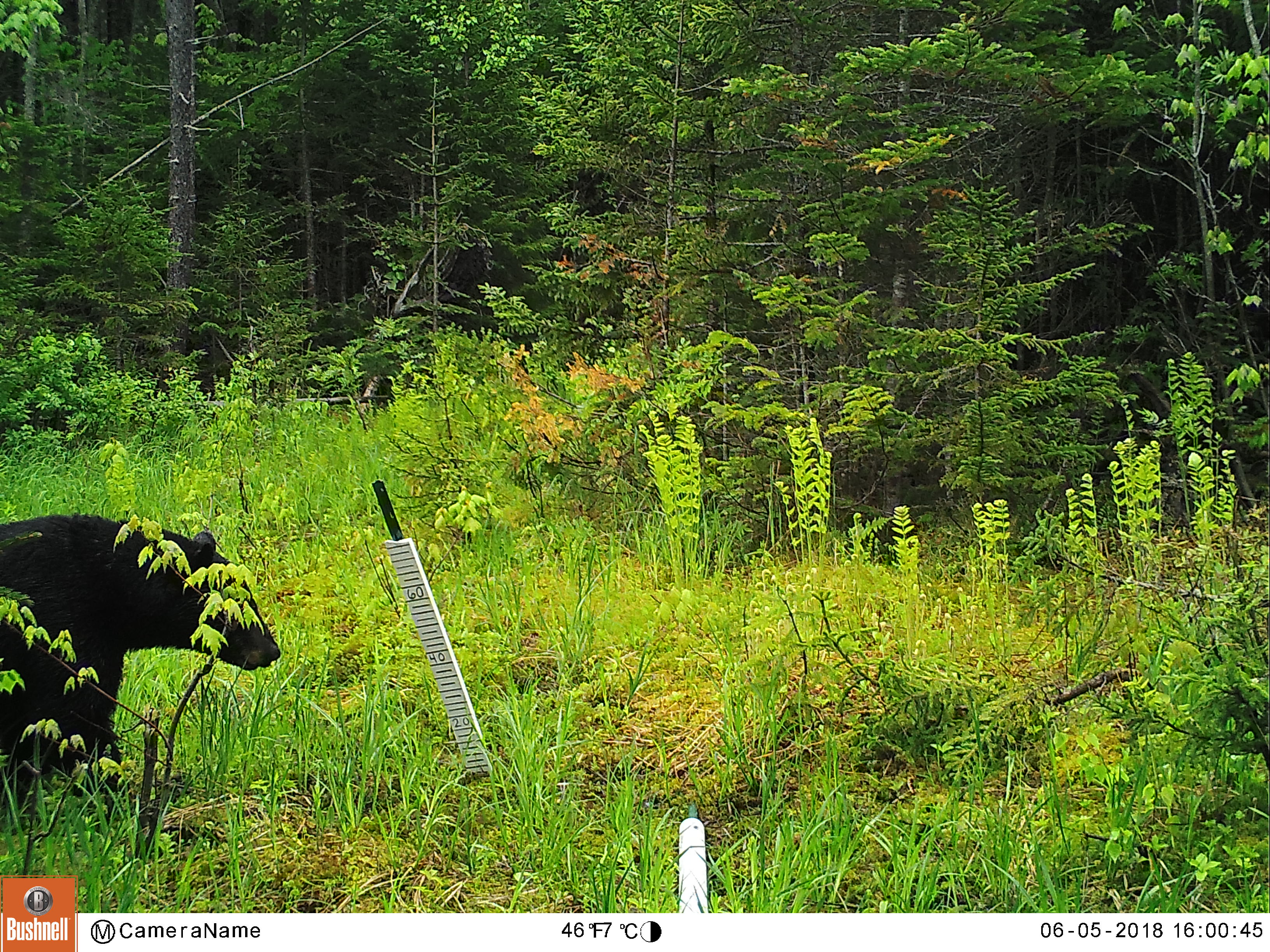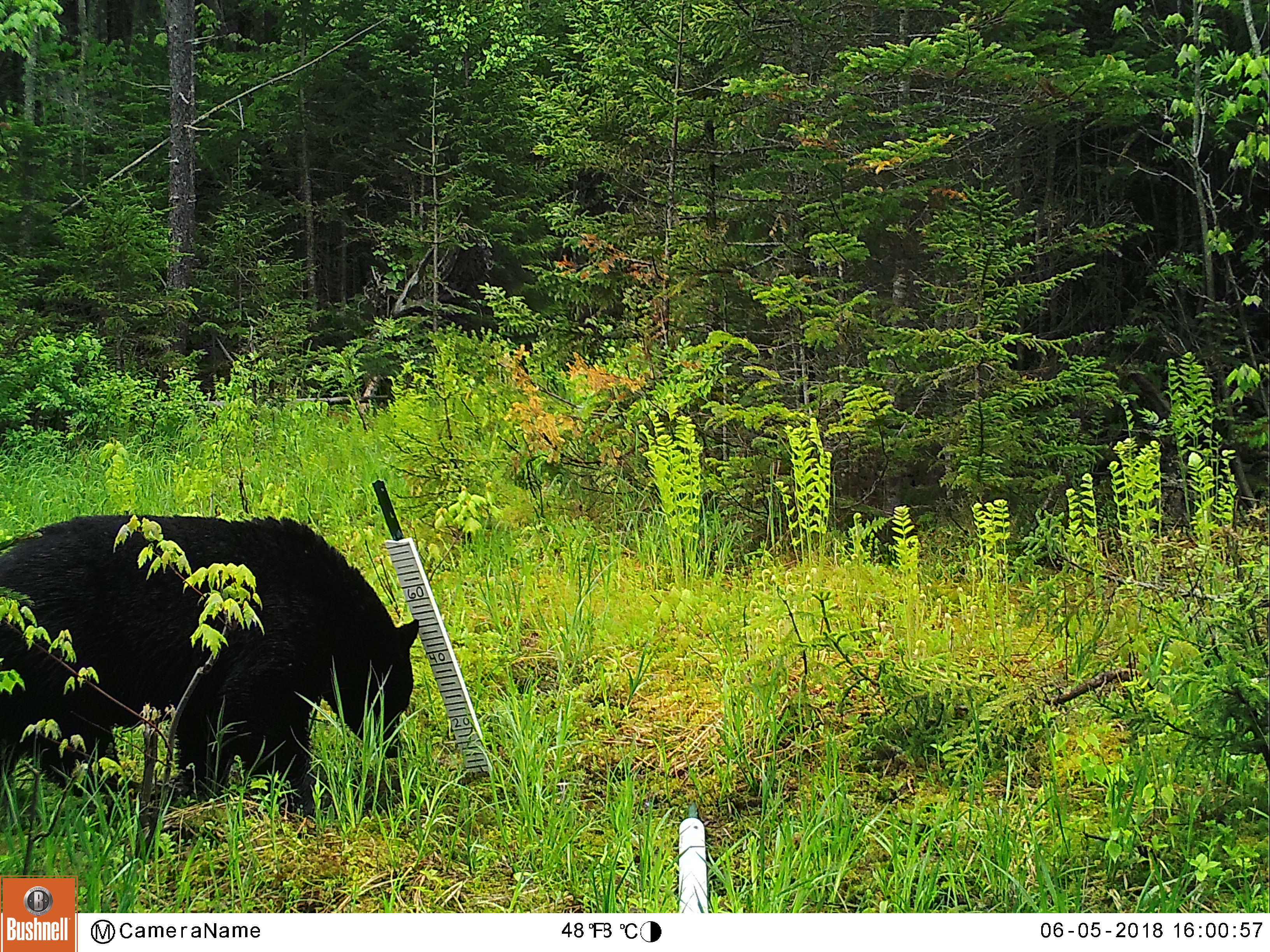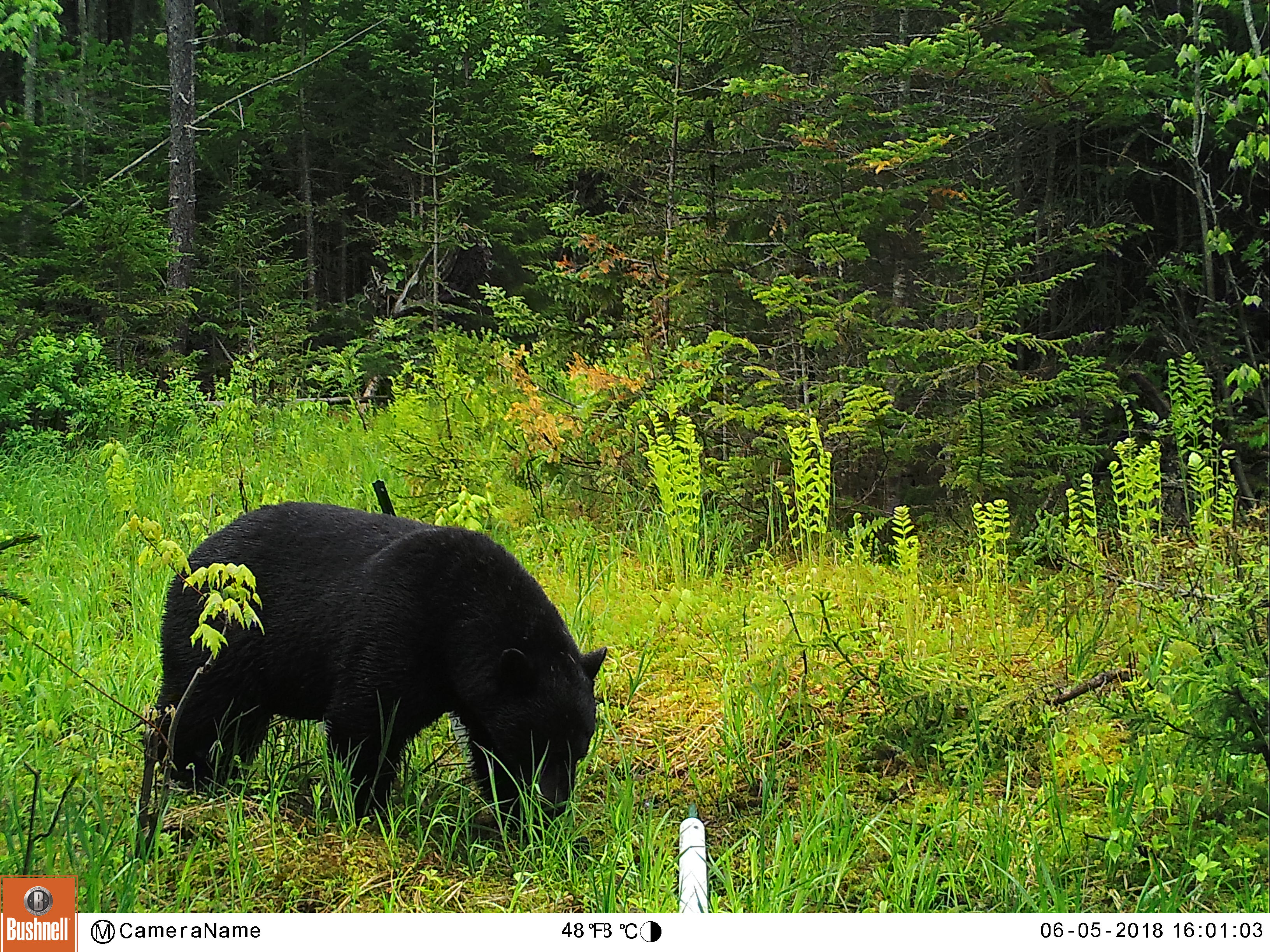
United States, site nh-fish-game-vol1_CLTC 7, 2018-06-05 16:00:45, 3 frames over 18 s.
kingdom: Animalia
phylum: Chordata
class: Mammalia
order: Carnivora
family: Ursidae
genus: Ursus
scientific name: Ursus americanus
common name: black bear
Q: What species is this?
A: Black bear (Ursus americanus).